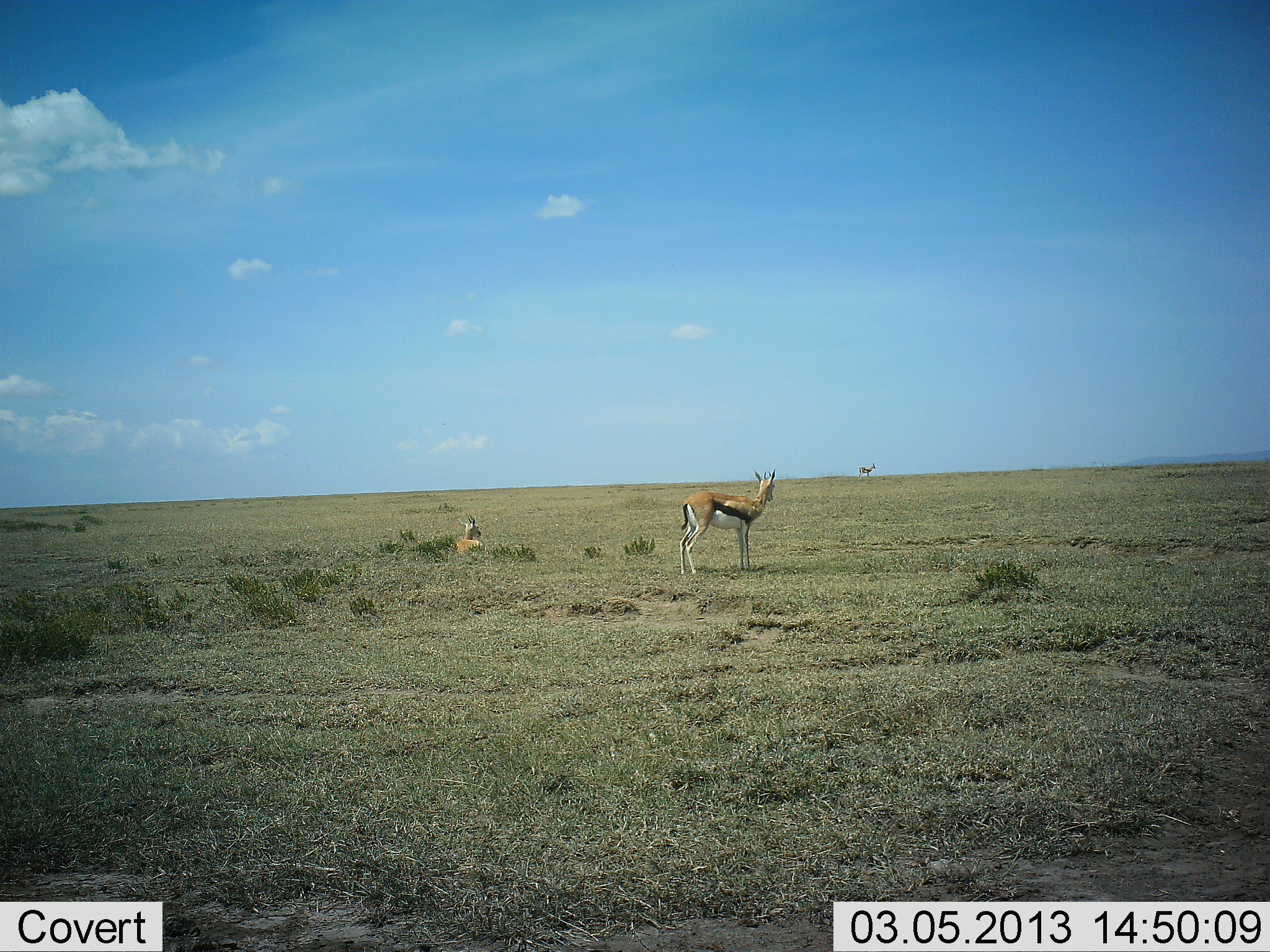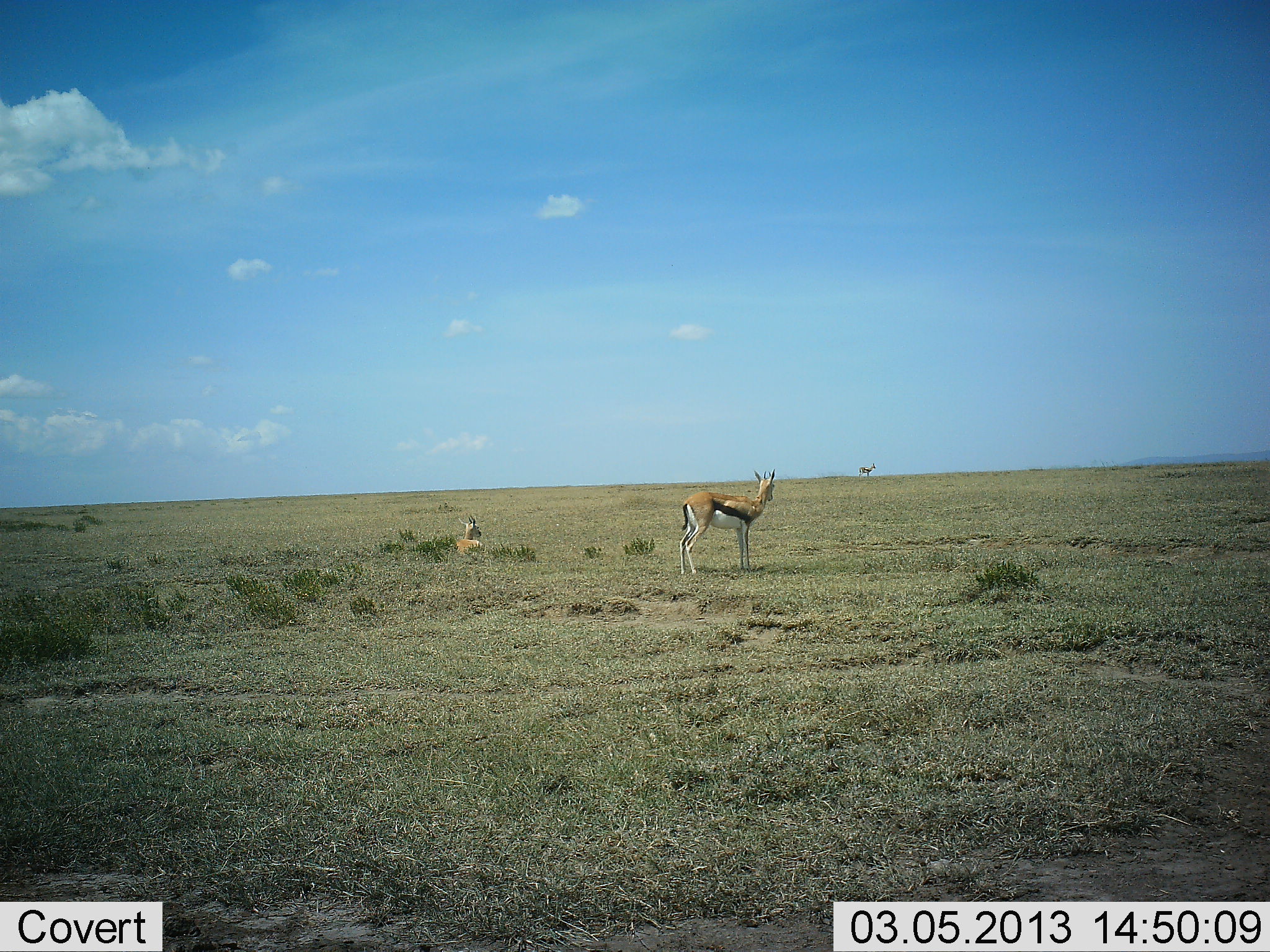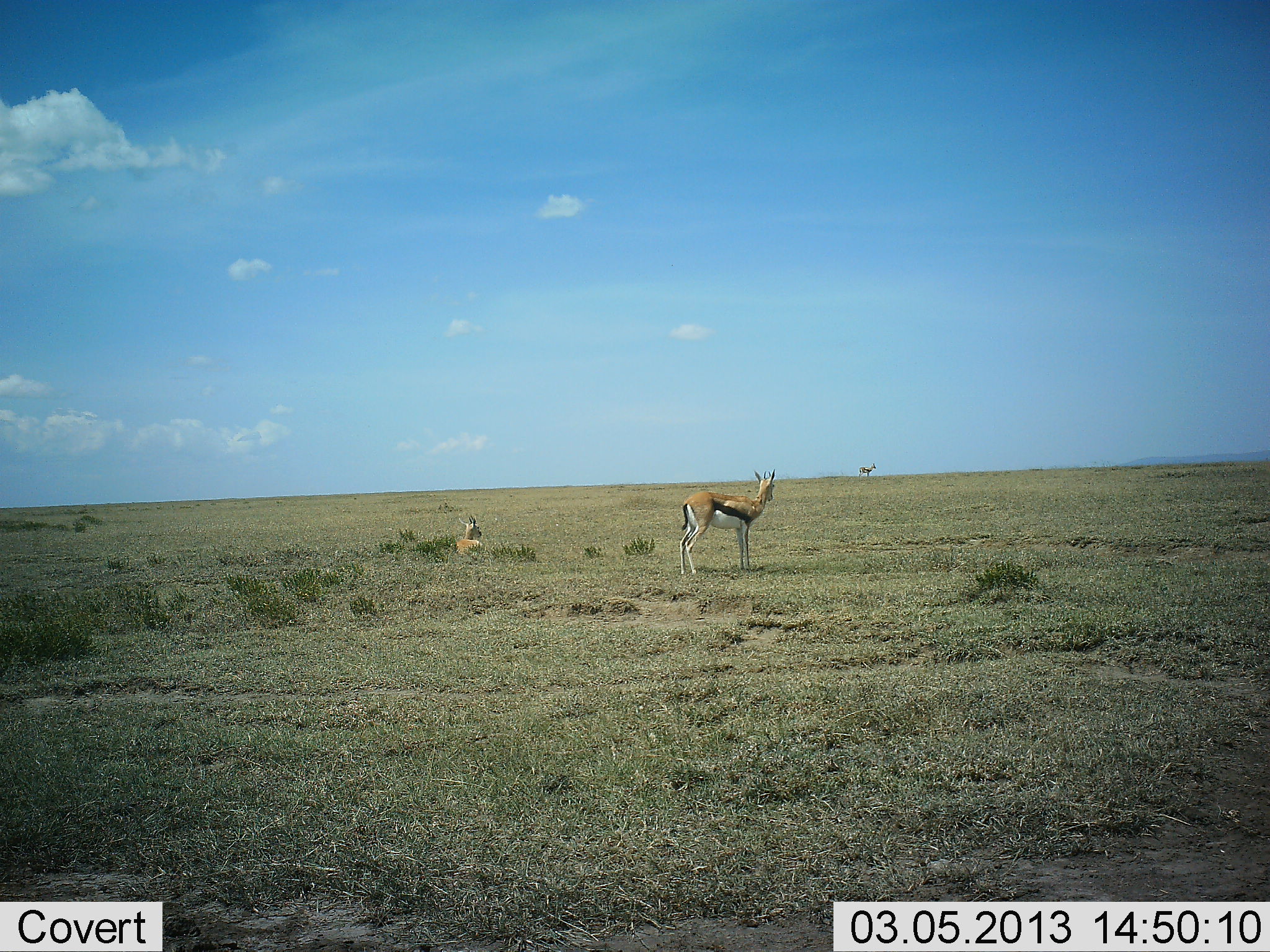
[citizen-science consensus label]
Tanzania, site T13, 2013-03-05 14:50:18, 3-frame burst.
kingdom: Animalia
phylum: Chordata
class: Mammalia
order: Artiodactyla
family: Bovidae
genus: Eudorcas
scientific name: Eudorcas thomsonii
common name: thomson's gazelle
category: gazellethomsons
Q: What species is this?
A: Gazellethomsons (thomson's gazelle) (Eudorcas thomsonii).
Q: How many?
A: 3.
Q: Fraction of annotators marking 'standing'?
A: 91%.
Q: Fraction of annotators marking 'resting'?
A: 77%.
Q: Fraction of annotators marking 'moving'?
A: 0%.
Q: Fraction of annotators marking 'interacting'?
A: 0%.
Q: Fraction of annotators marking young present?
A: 0%.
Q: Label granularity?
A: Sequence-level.